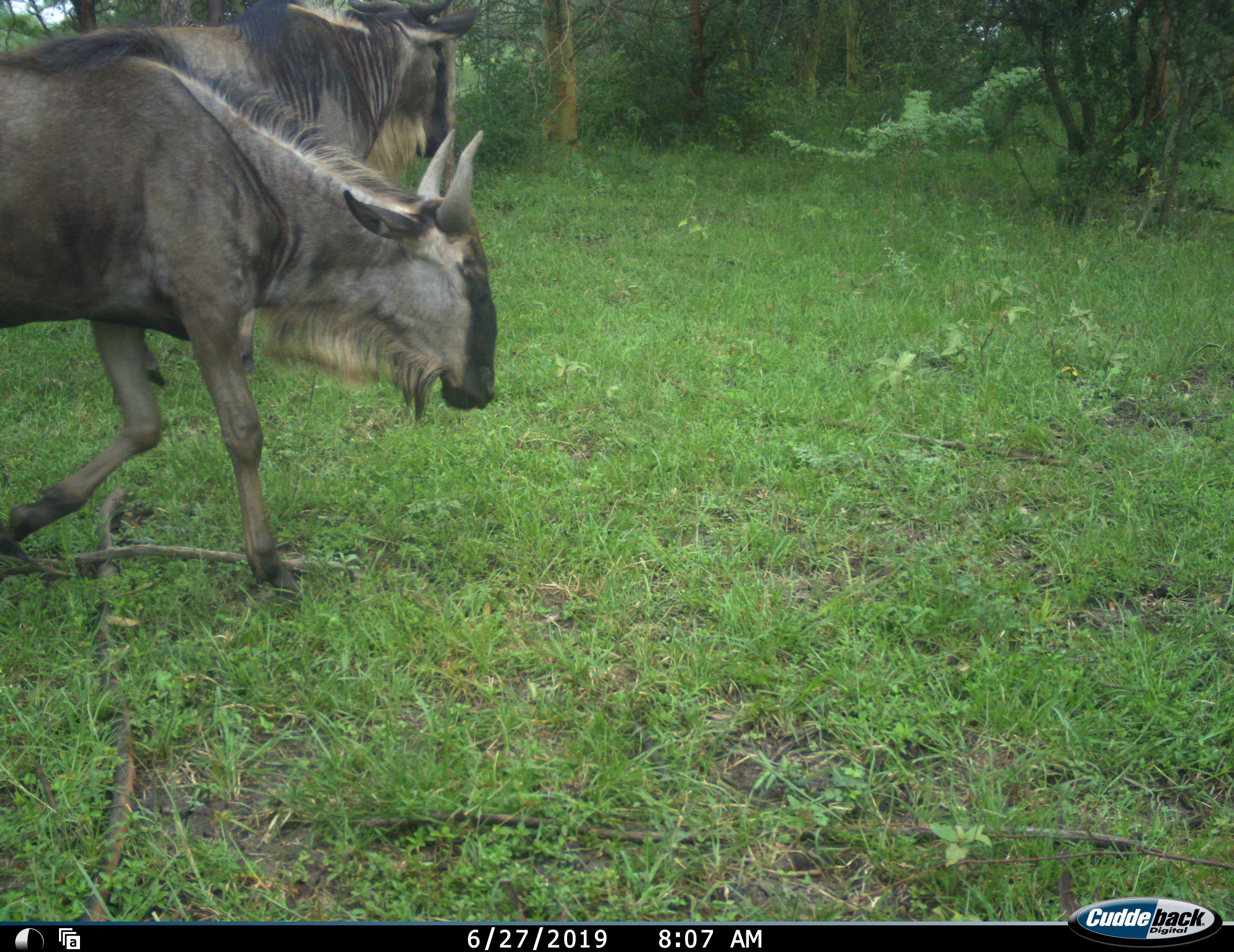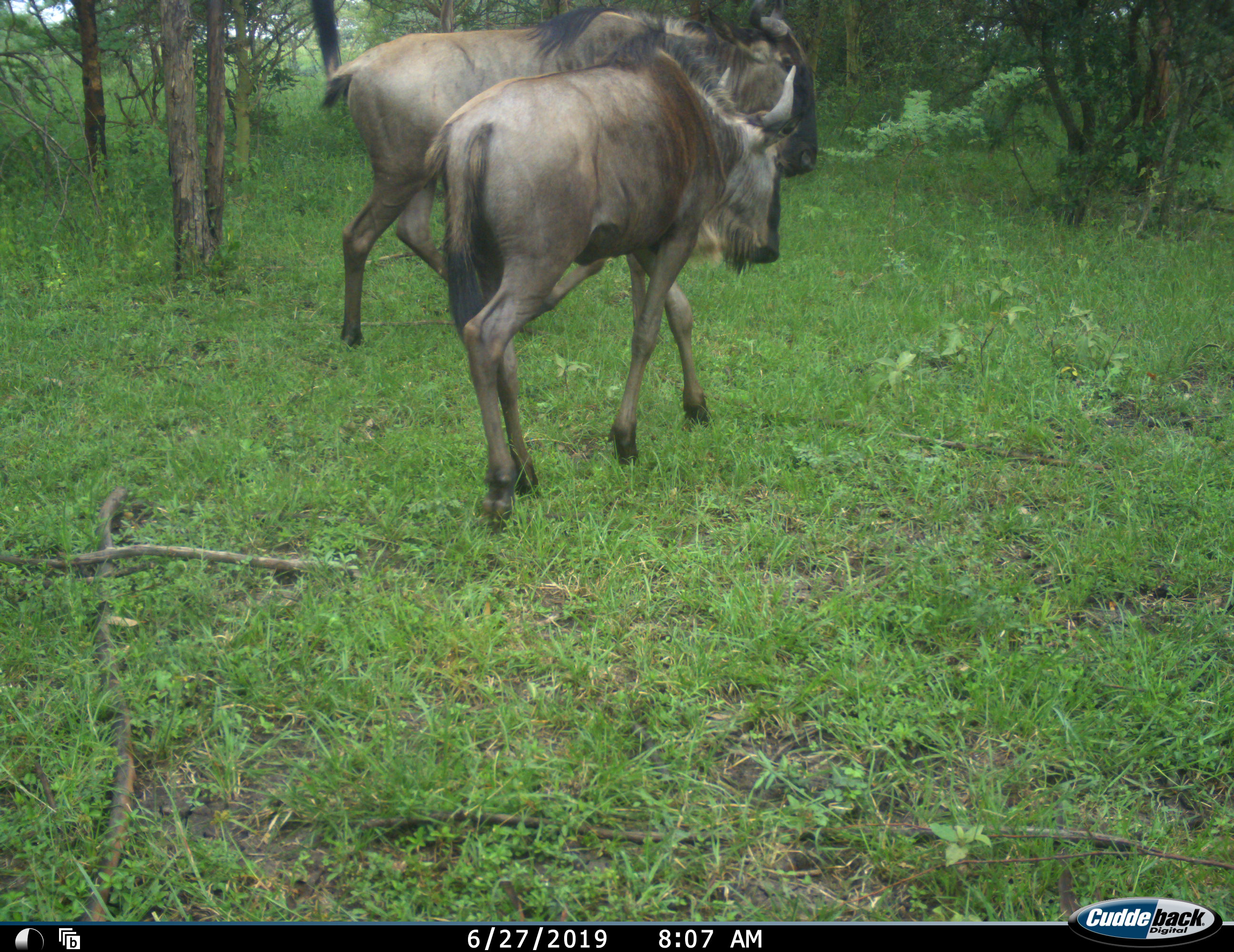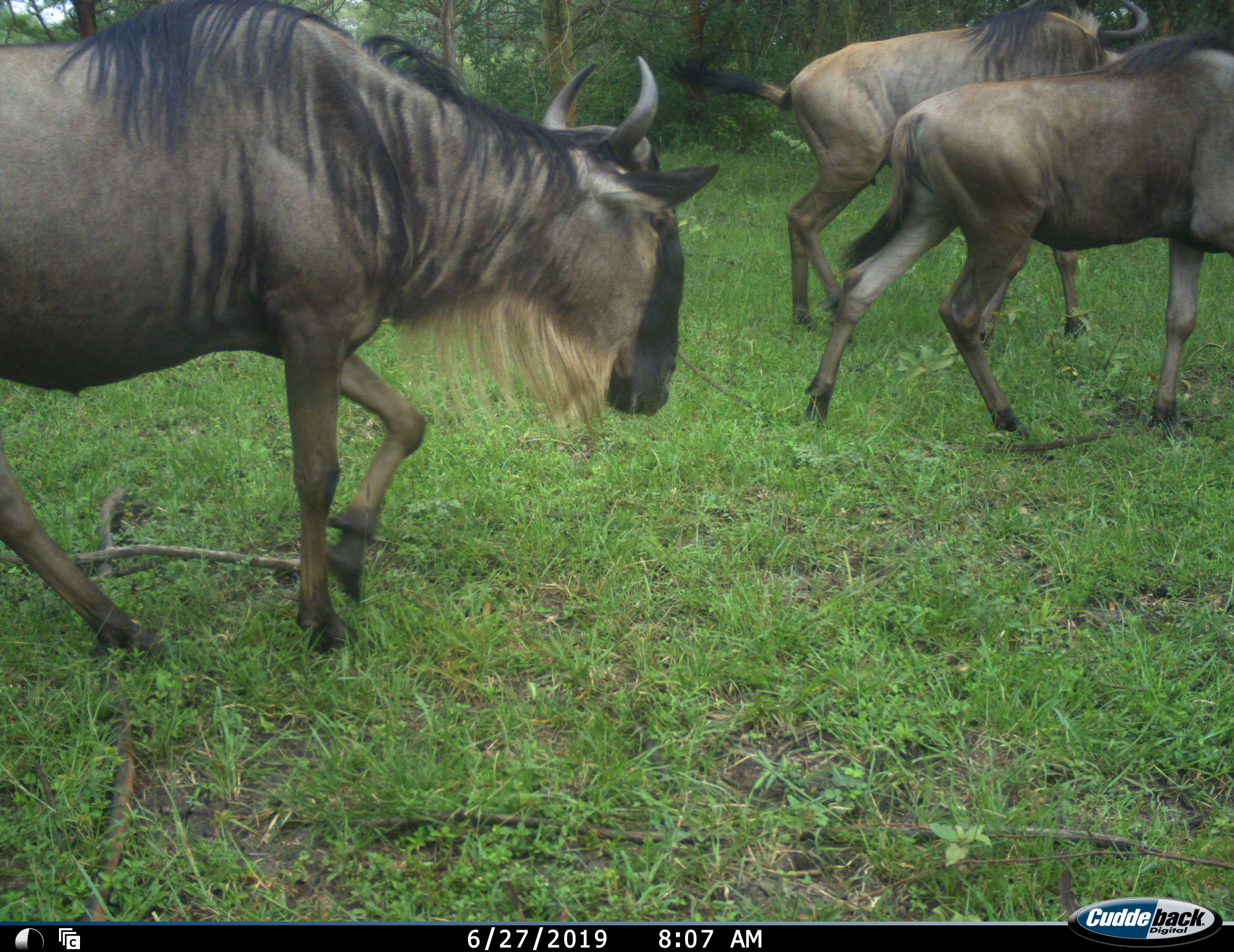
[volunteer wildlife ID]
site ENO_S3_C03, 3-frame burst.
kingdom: Animalia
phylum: Chordata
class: Mammalia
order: Artiodactyla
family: Bovidae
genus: Connochaetes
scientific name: Connochaetes taurinus taurinus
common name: blue wildebeest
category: wildebeestblue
Wildebeestblue (blue wildebeest) (Connochaetes taurinus taurinus), count 3. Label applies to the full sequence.